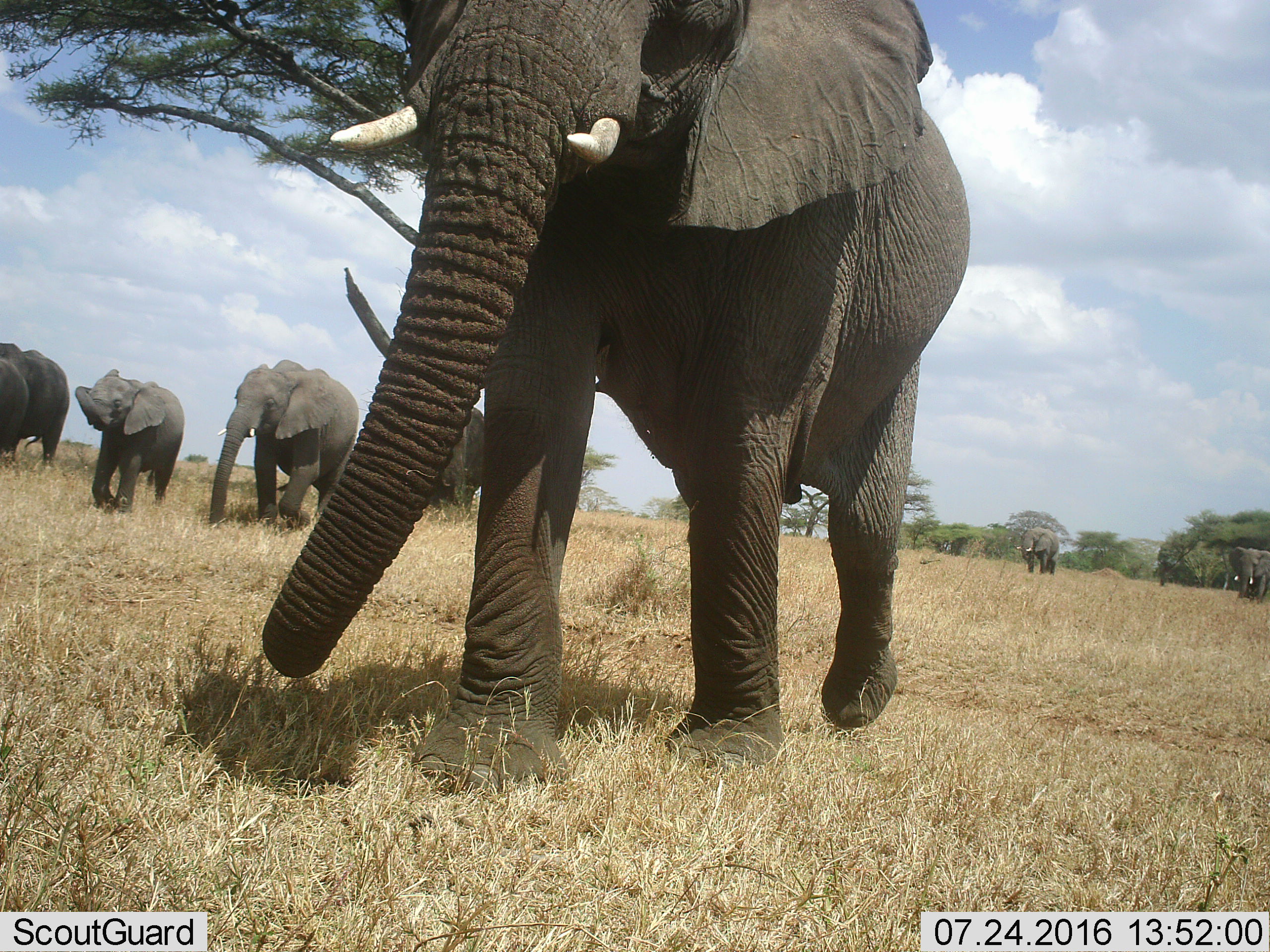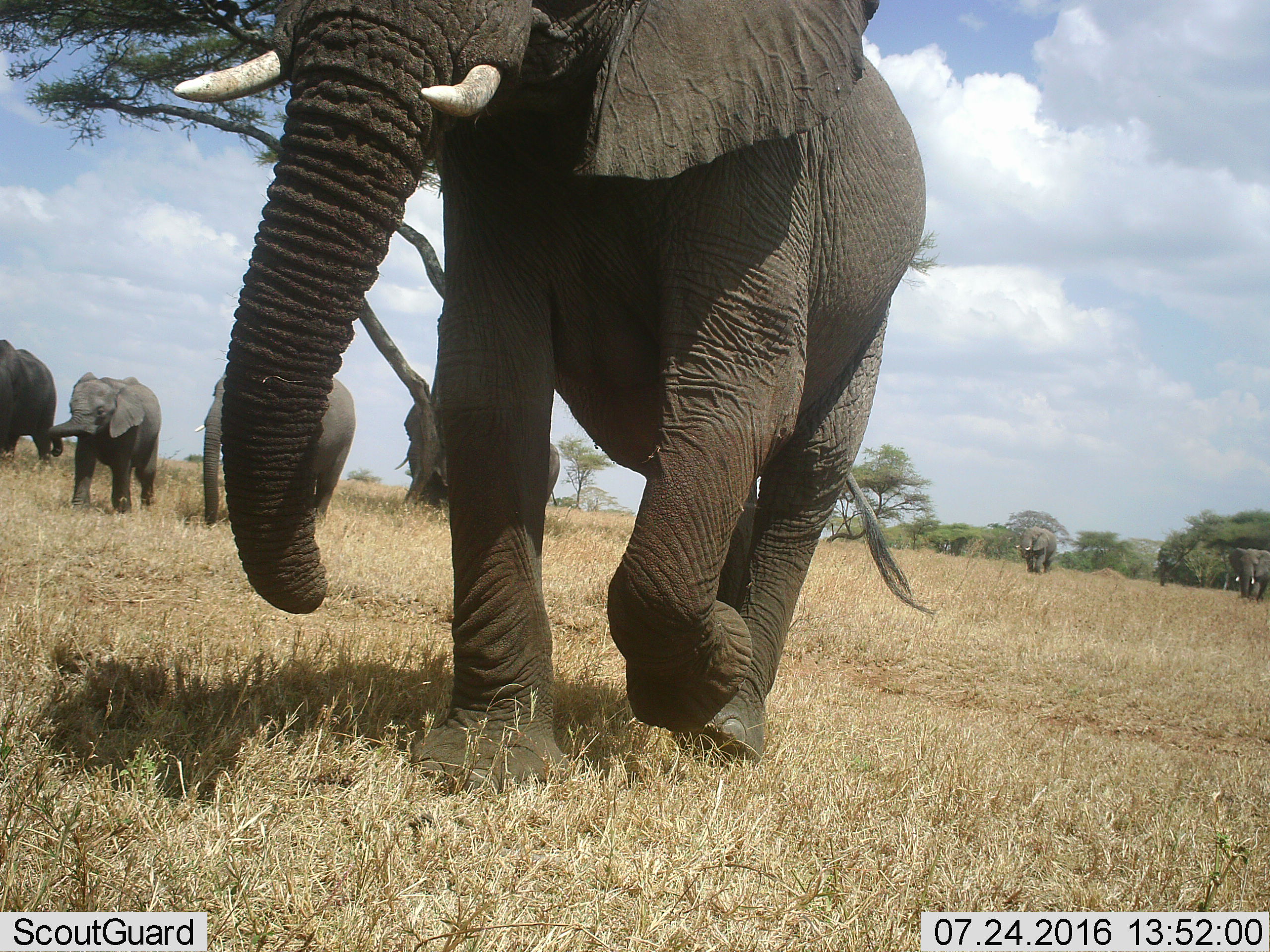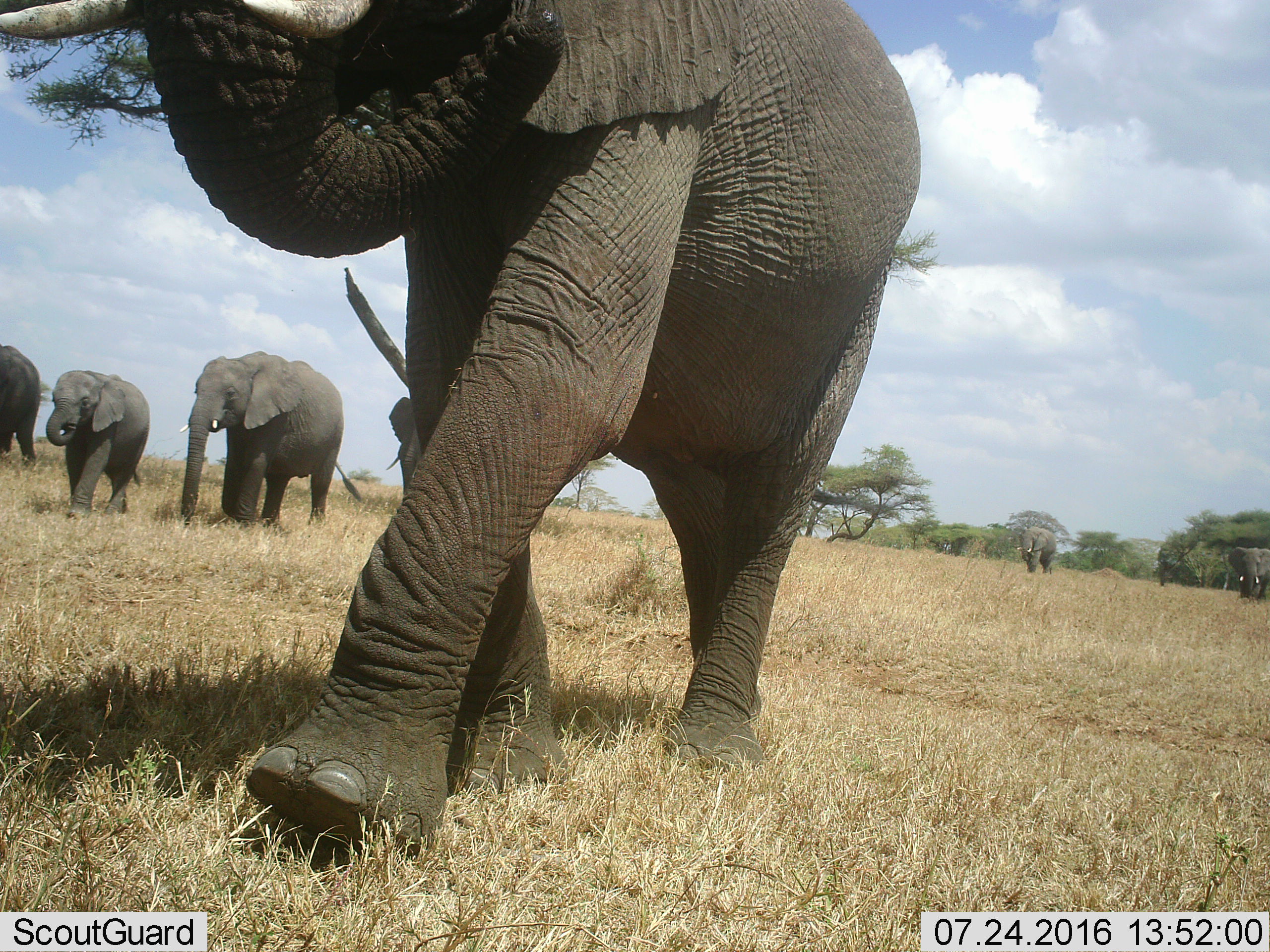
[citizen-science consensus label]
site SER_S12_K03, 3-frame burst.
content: unidentified animal